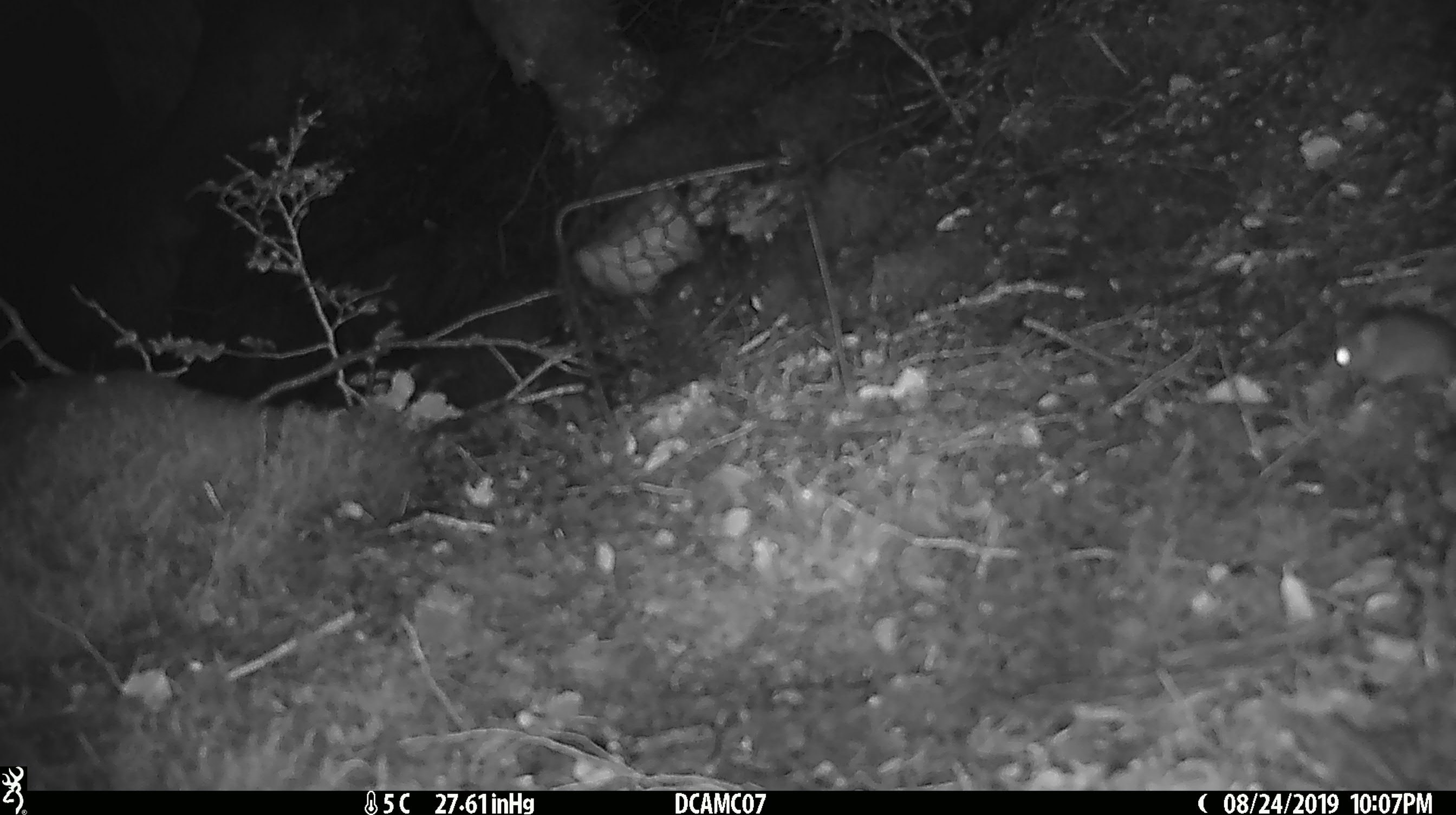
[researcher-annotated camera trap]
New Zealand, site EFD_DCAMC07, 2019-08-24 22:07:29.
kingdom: Animalia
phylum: Chordata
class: Mammalia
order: Rodentia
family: Muridae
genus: Mus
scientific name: Mus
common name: mouse